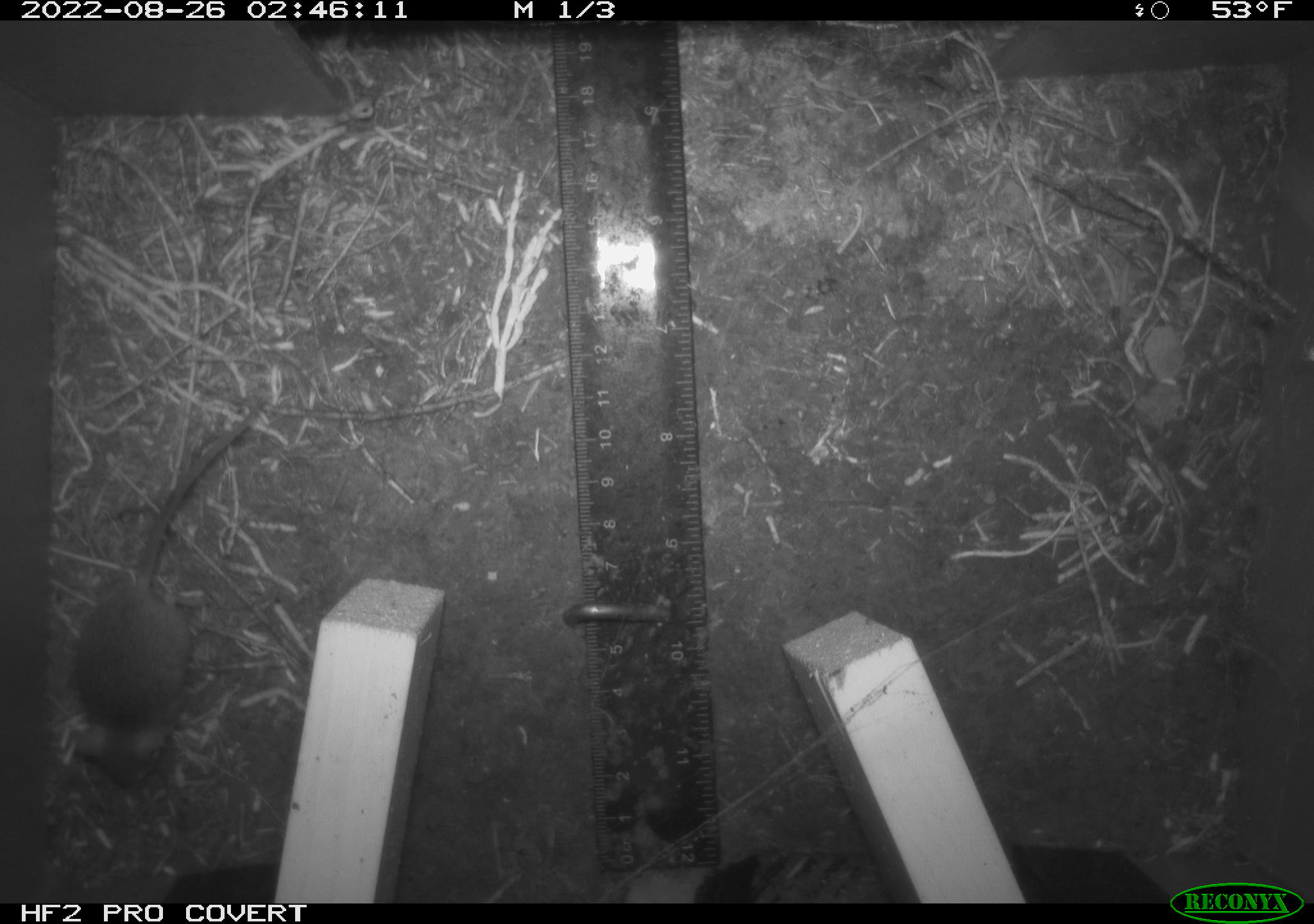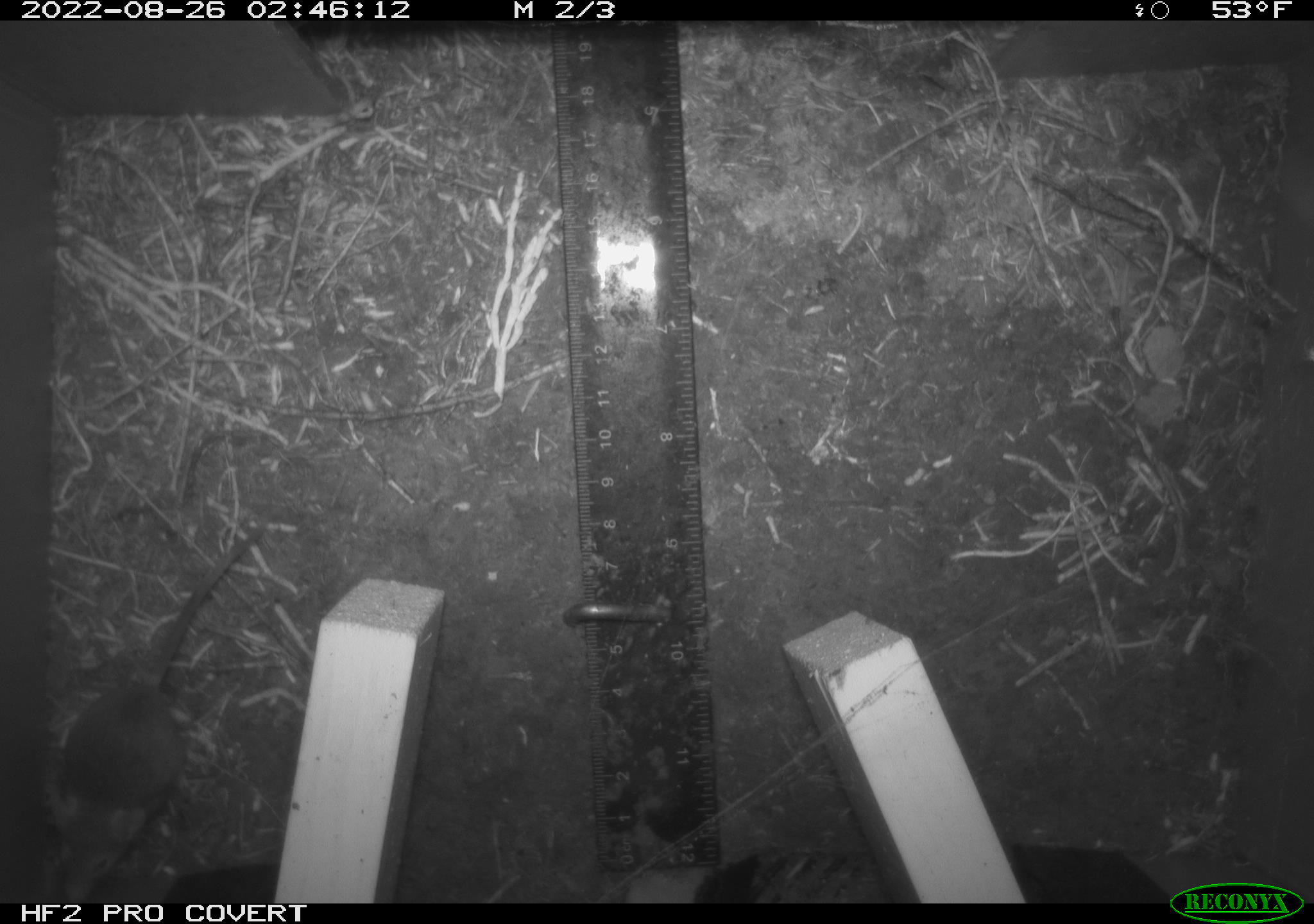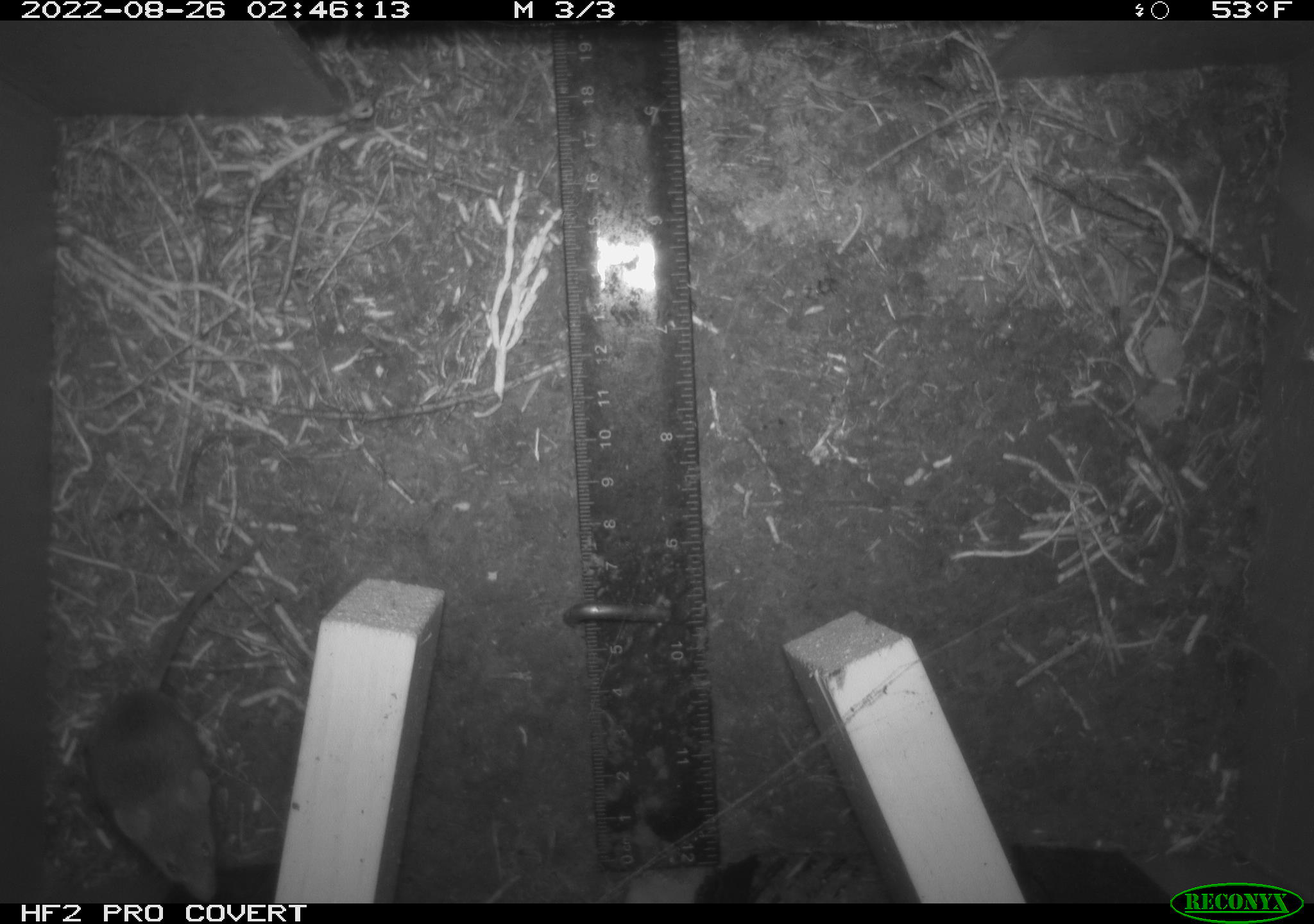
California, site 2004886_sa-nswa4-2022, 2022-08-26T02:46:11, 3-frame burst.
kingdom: Animalia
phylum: Chordata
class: Mammalia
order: Rodentia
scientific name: Rodentia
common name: rodent